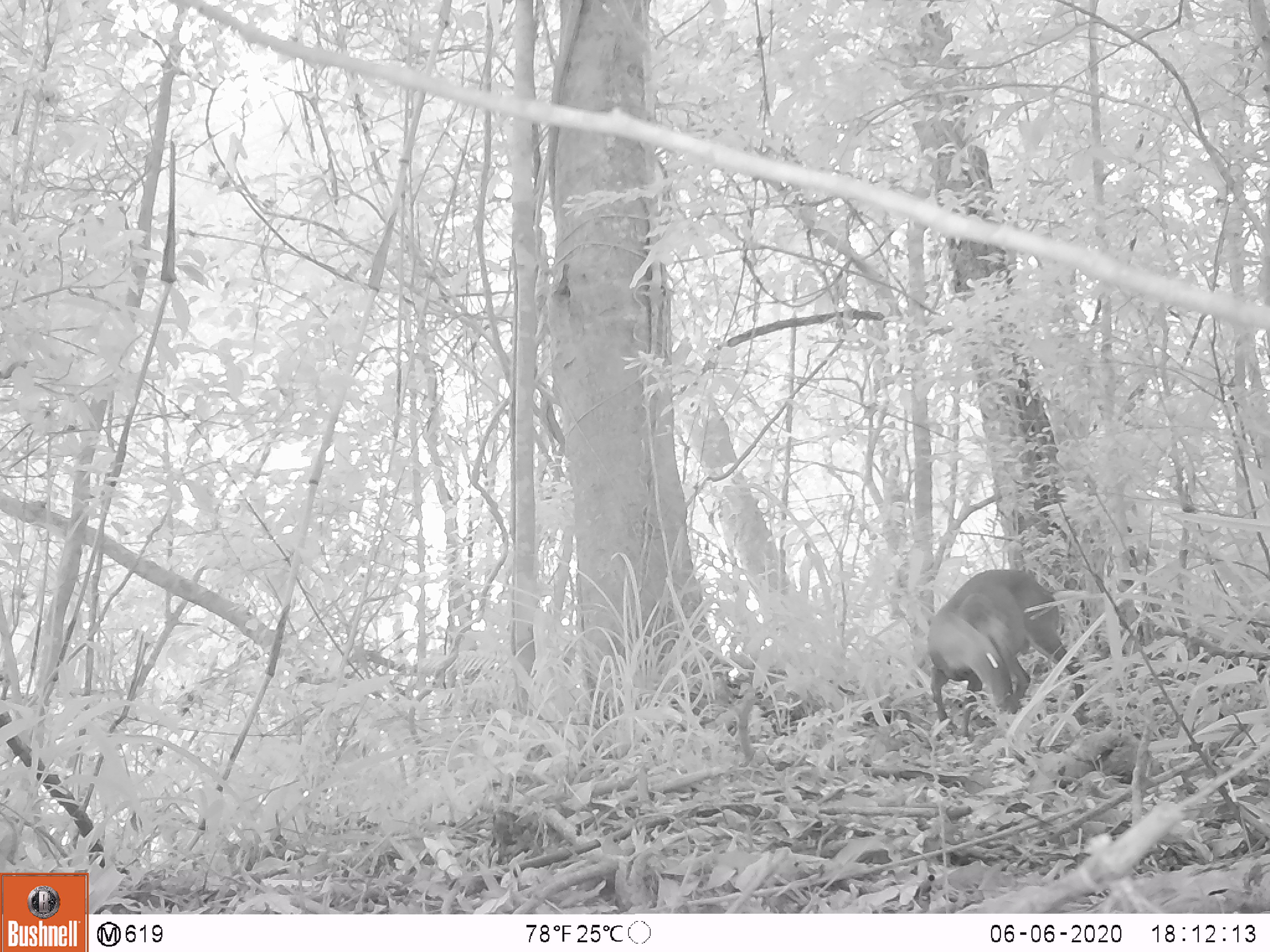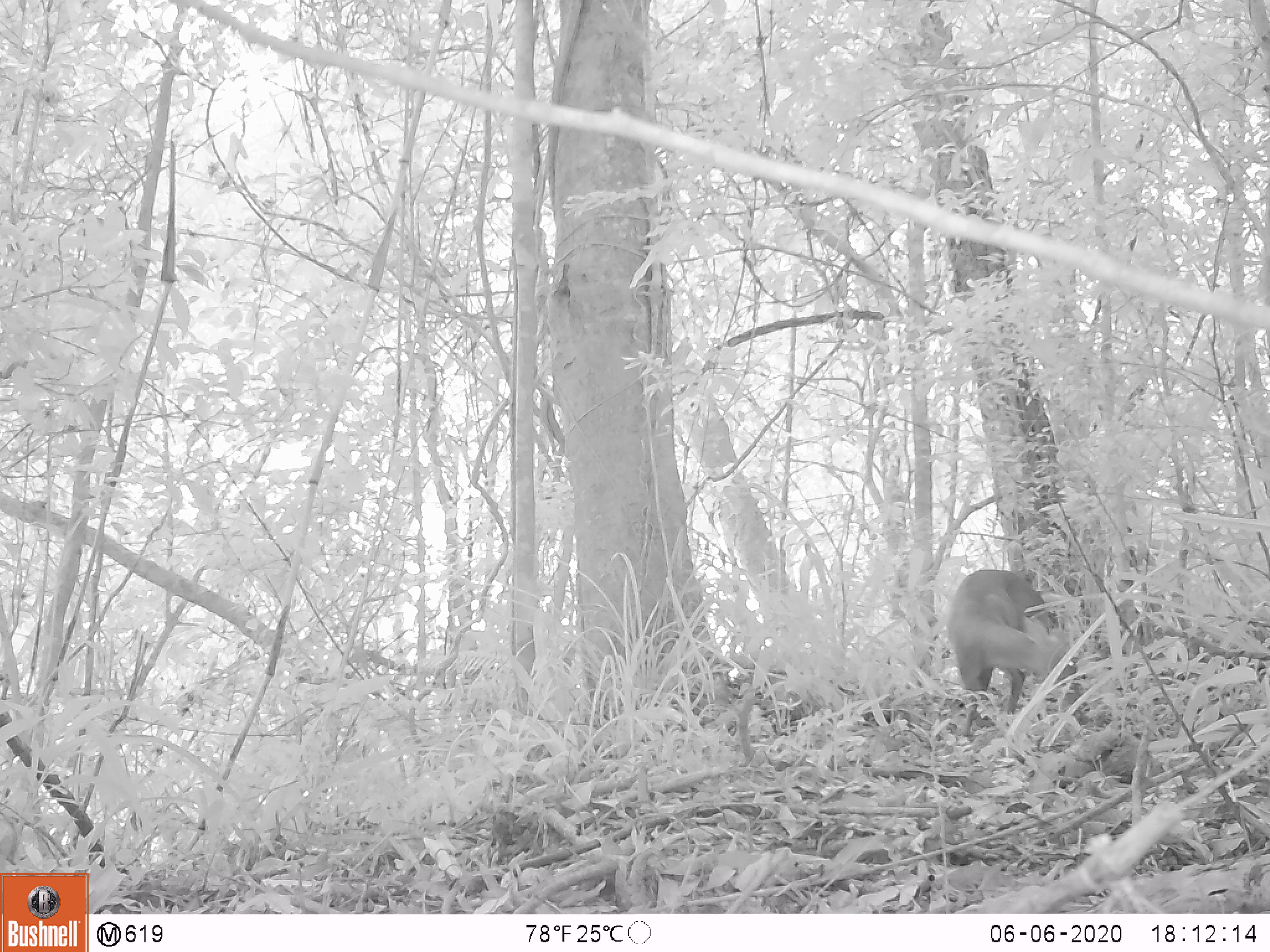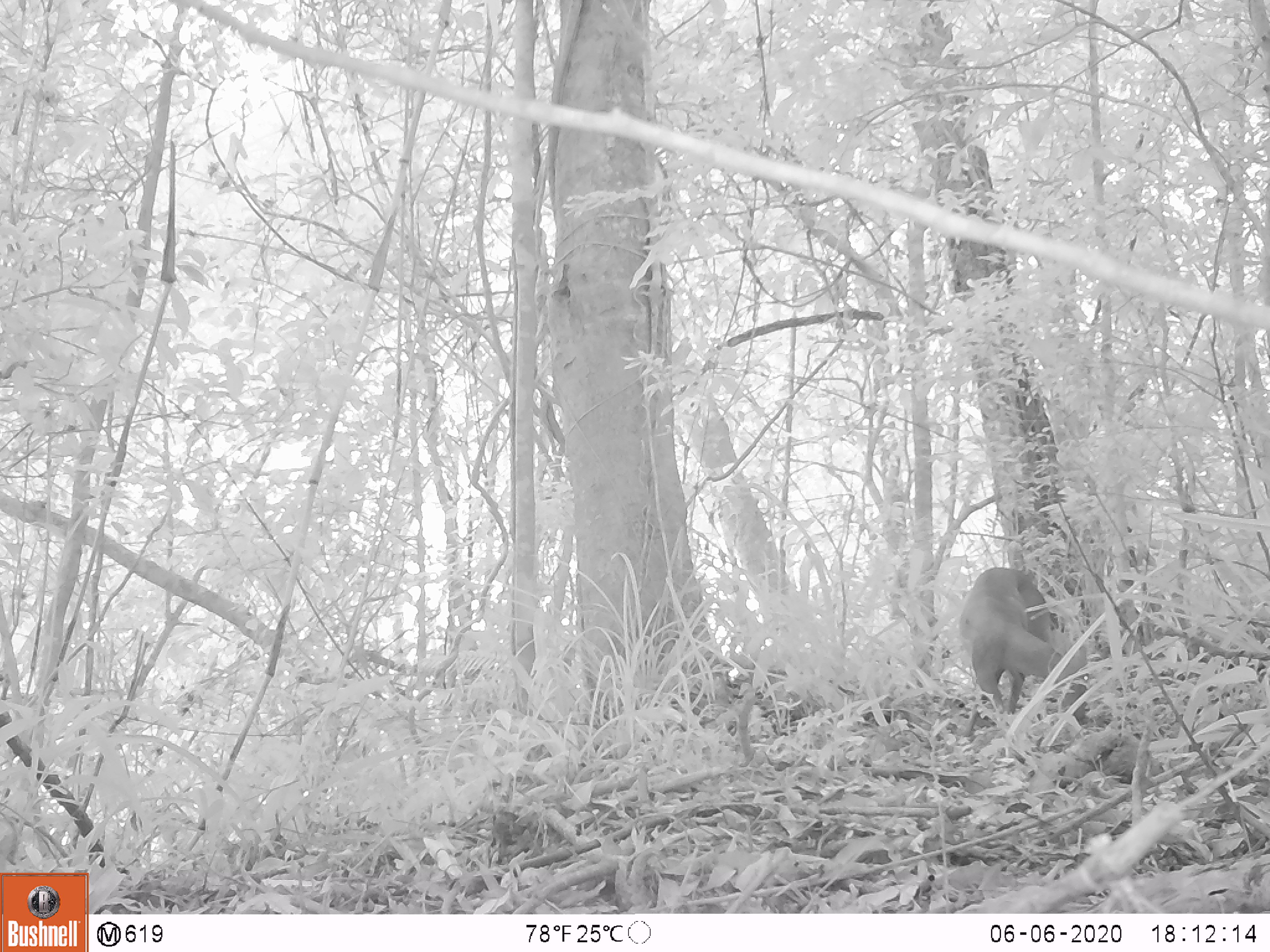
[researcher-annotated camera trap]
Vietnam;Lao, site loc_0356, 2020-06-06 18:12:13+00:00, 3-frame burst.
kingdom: Animalia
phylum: Chordata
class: Mammalia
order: Artiodactyla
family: Cervidae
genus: Muntiacus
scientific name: Muntiacus rooseveltorum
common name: roosevelt's muntjac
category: roosevelts muntjac group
Roosevelts muntjac group (roosevelt's muntjac) (Muntiacus rooseveltorum). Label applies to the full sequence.